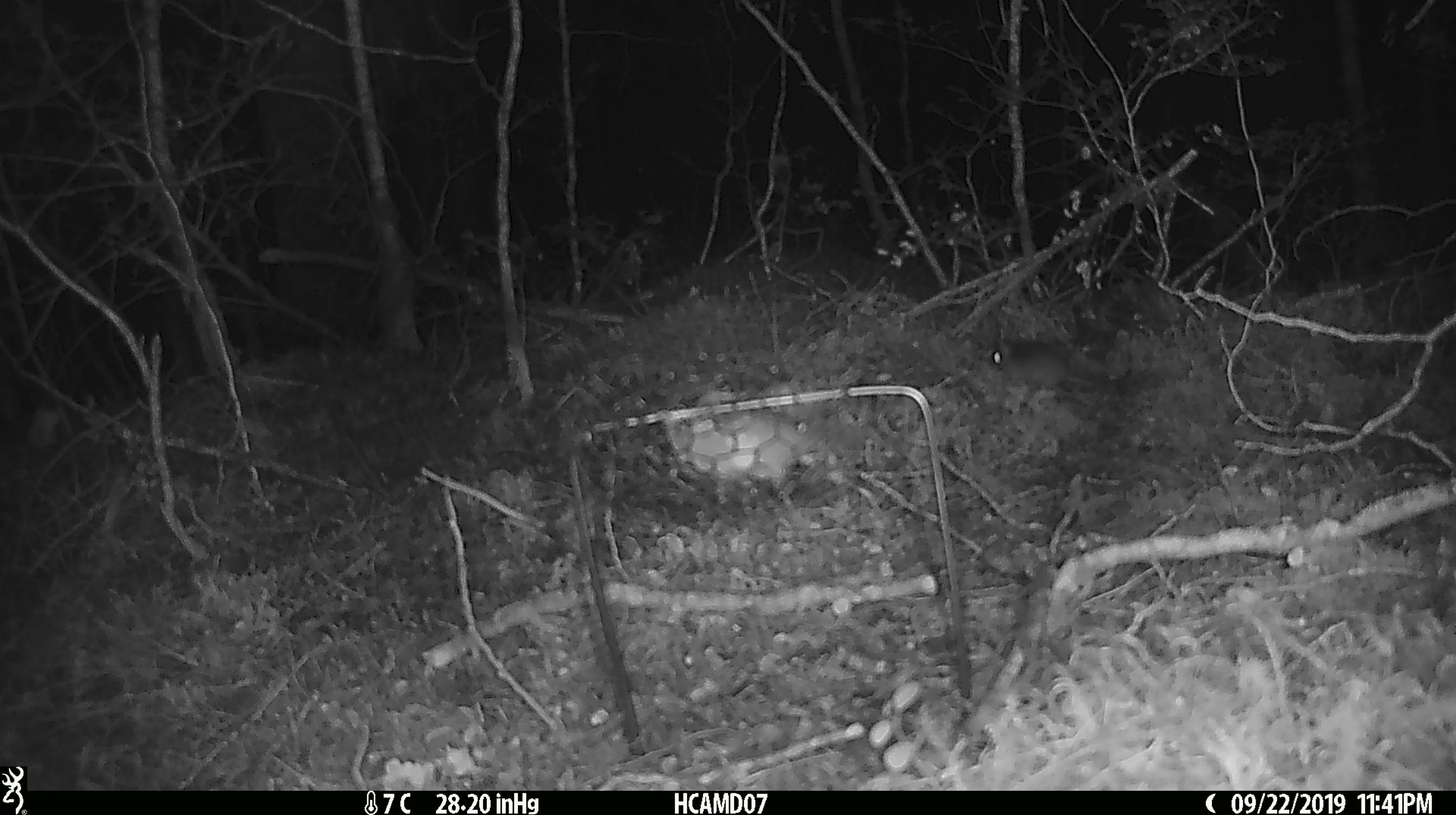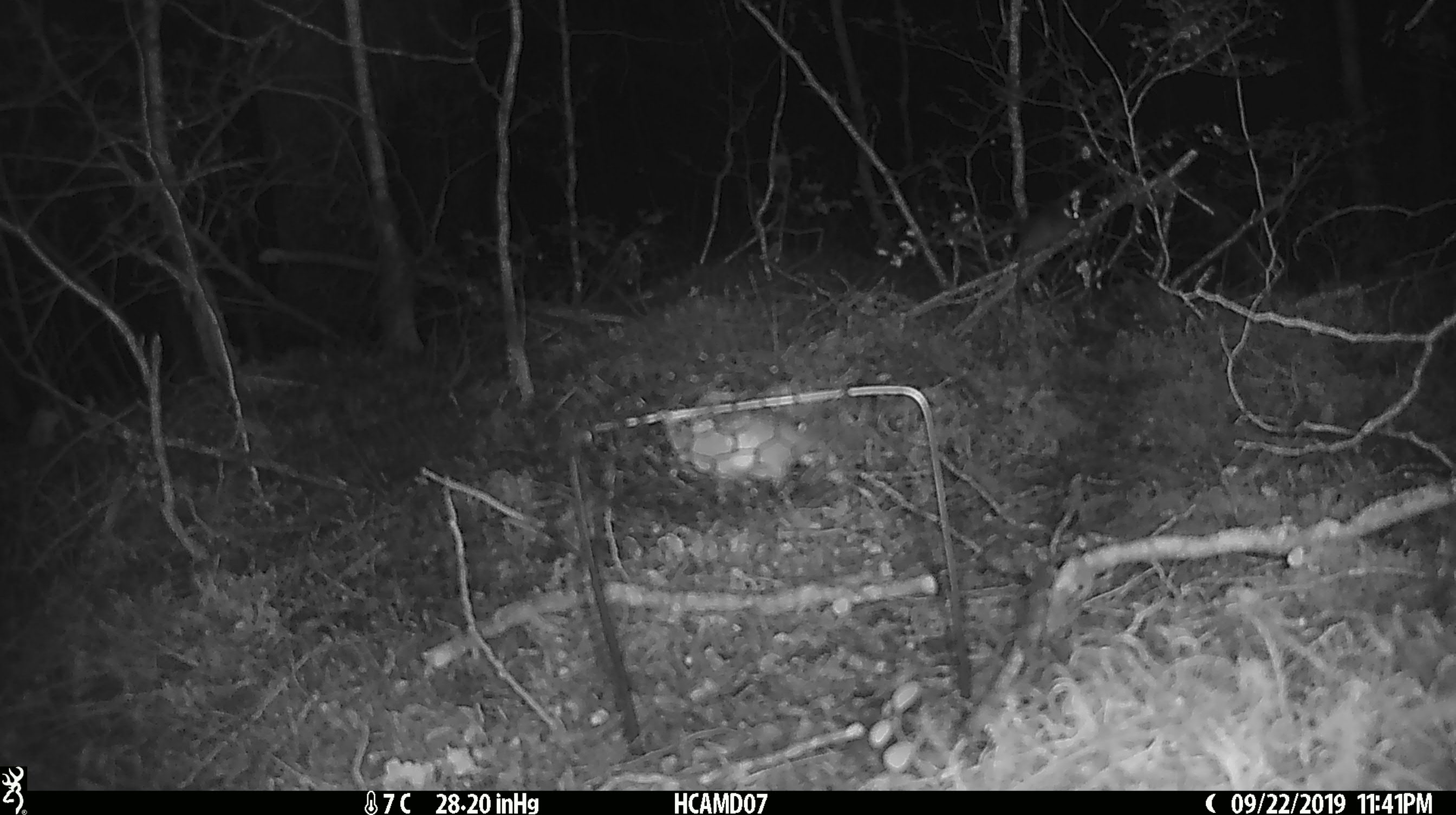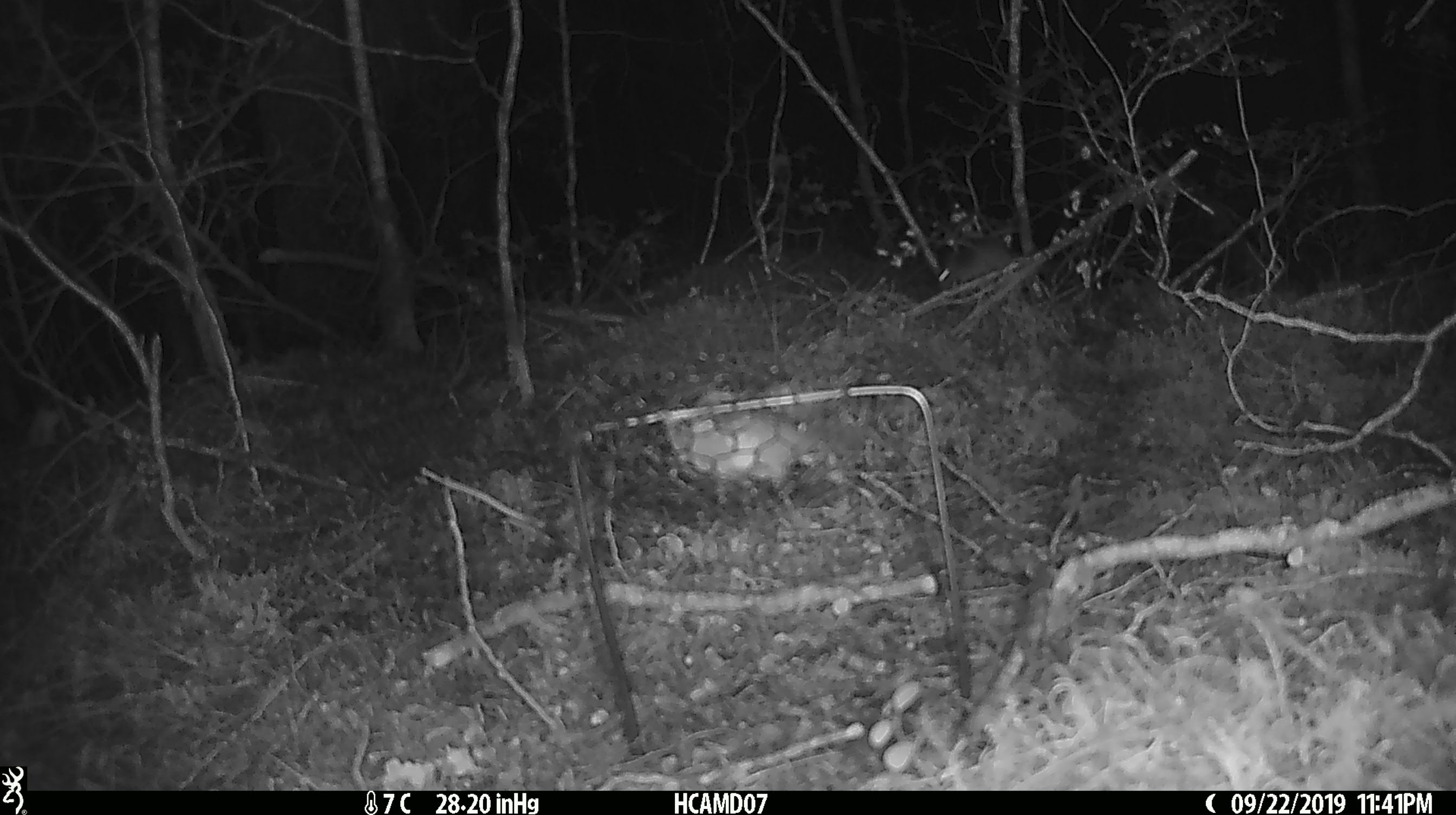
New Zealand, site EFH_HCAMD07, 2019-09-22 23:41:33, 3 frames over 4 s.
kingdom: Animalia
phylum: Chordata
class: Mammalia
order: Rodentia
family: Muridae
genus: Mus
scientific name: Mus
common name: mouse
Mouse (Mus).